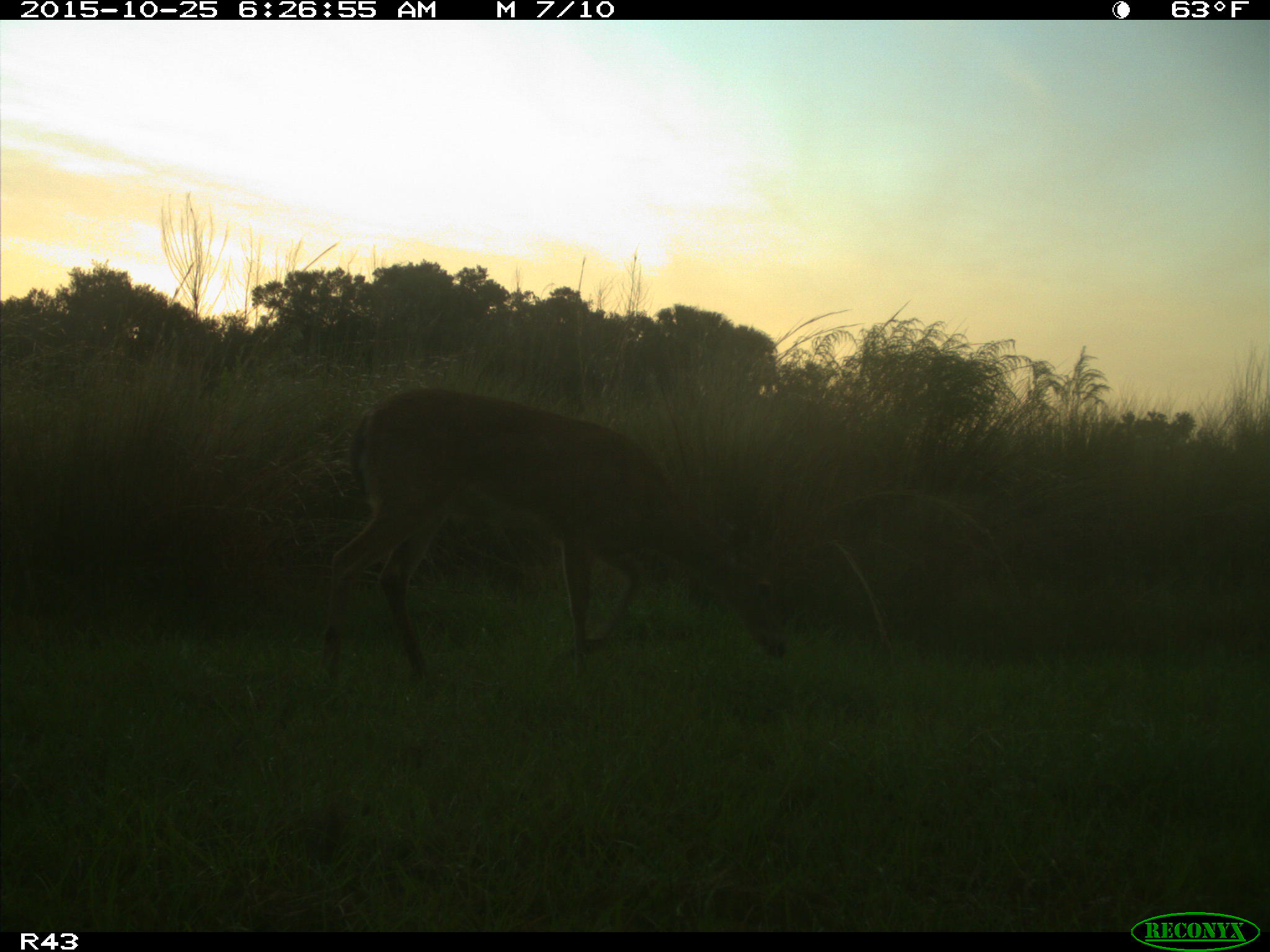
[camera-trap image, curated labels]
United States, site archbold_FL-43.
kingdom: Animalia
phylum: Chordata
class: Mammalia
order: Artiodactyla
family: Cervidae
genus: Odocoileus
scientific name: Odocoileus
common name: deer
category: unidentified deer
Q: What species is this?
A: Unidentified deer (deer) (Odocoileus).